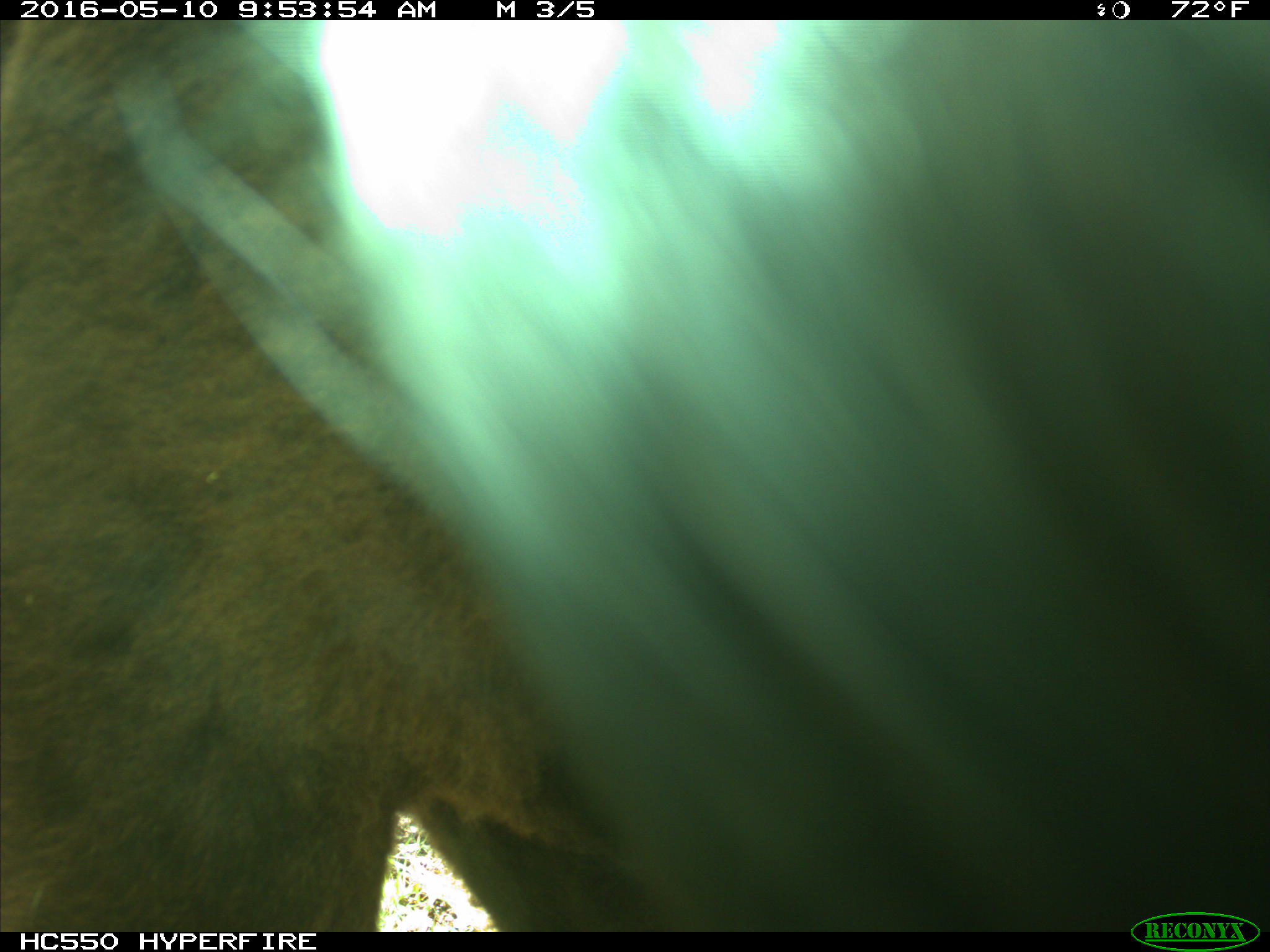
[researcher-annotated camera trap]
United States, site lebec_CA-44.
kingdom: Animalia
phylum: Chordata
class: Mammalia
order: Artiodactyla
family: Bovidae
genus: Bos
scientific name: Bos taurus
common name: domestic cow